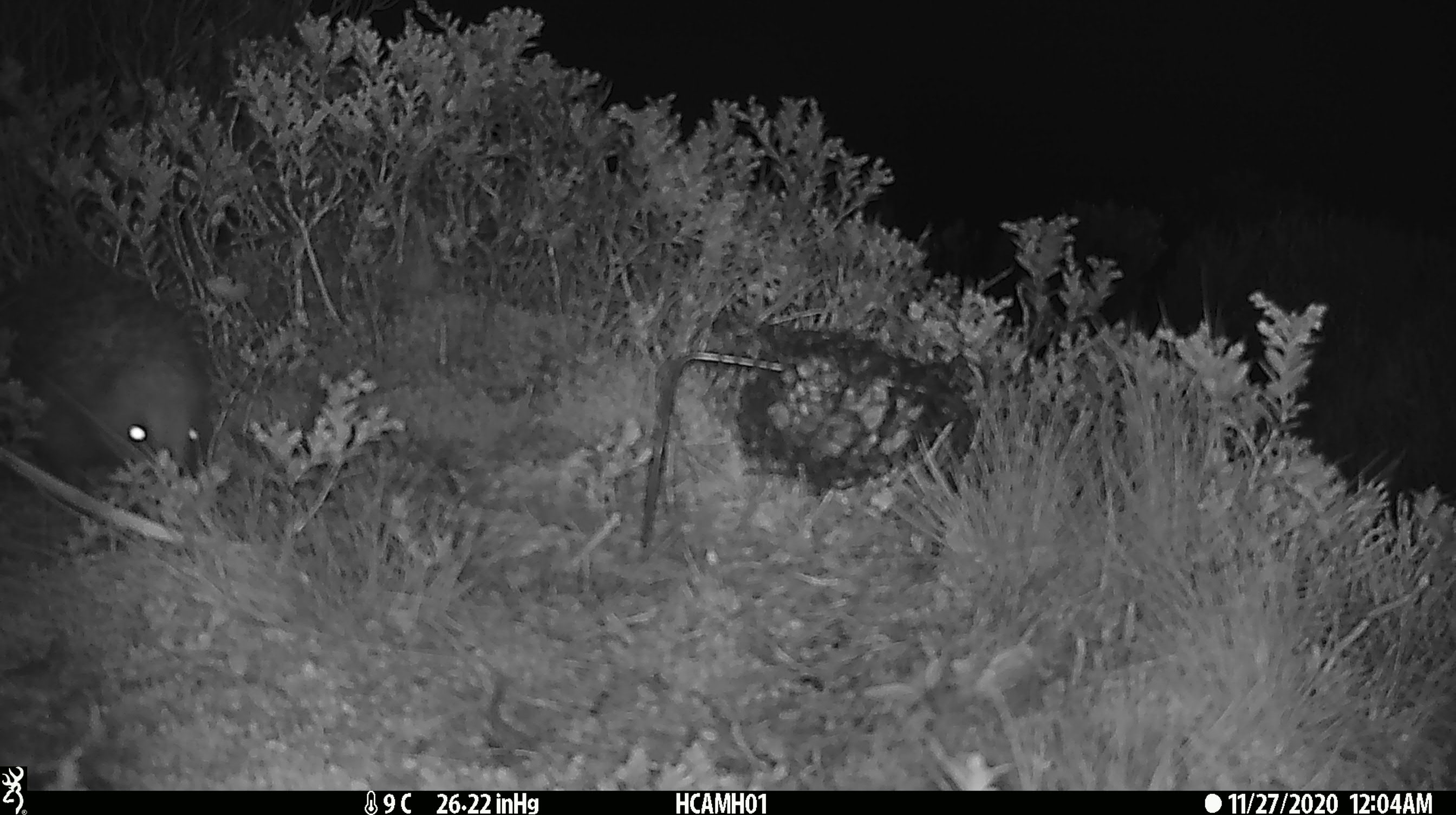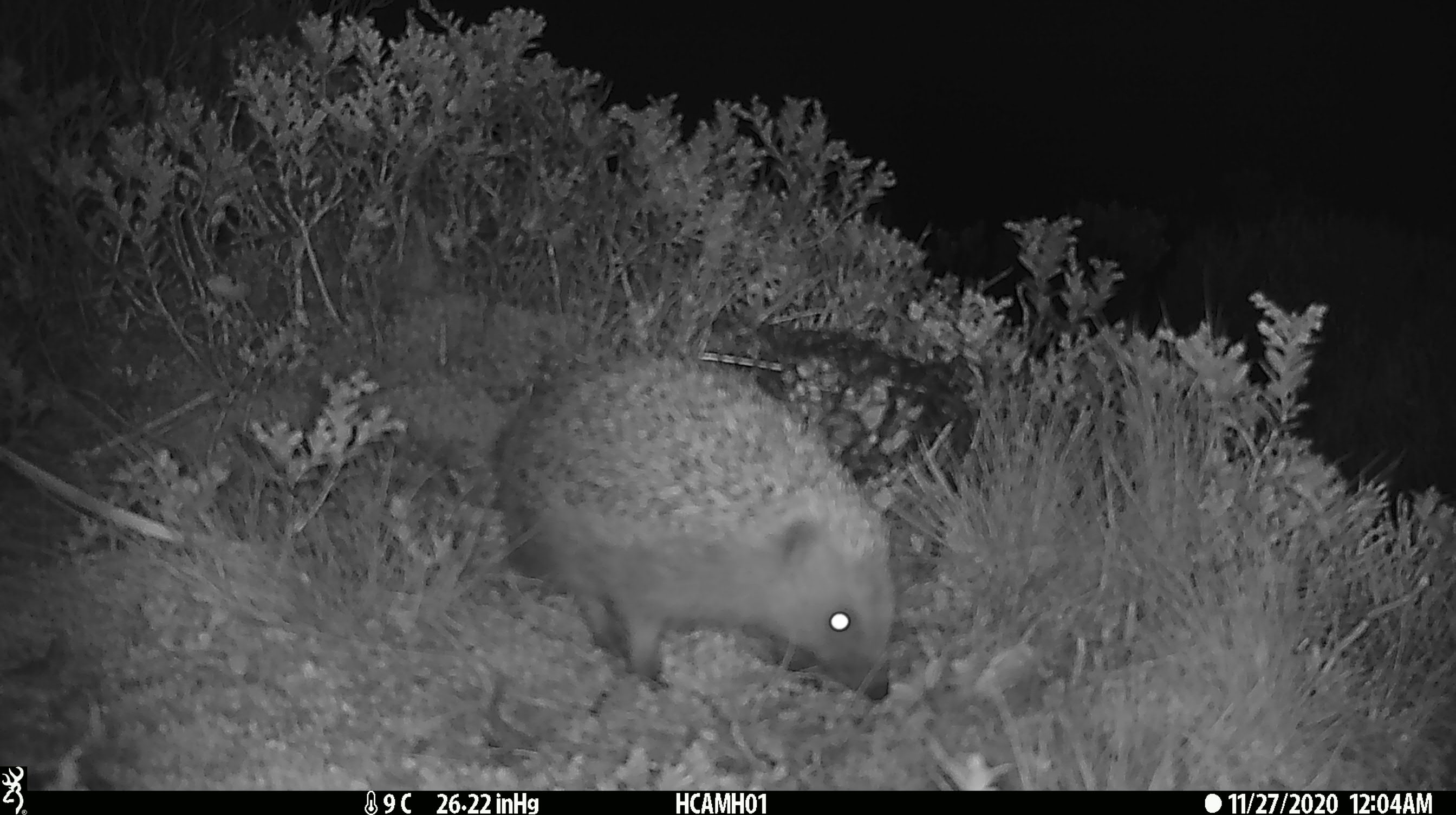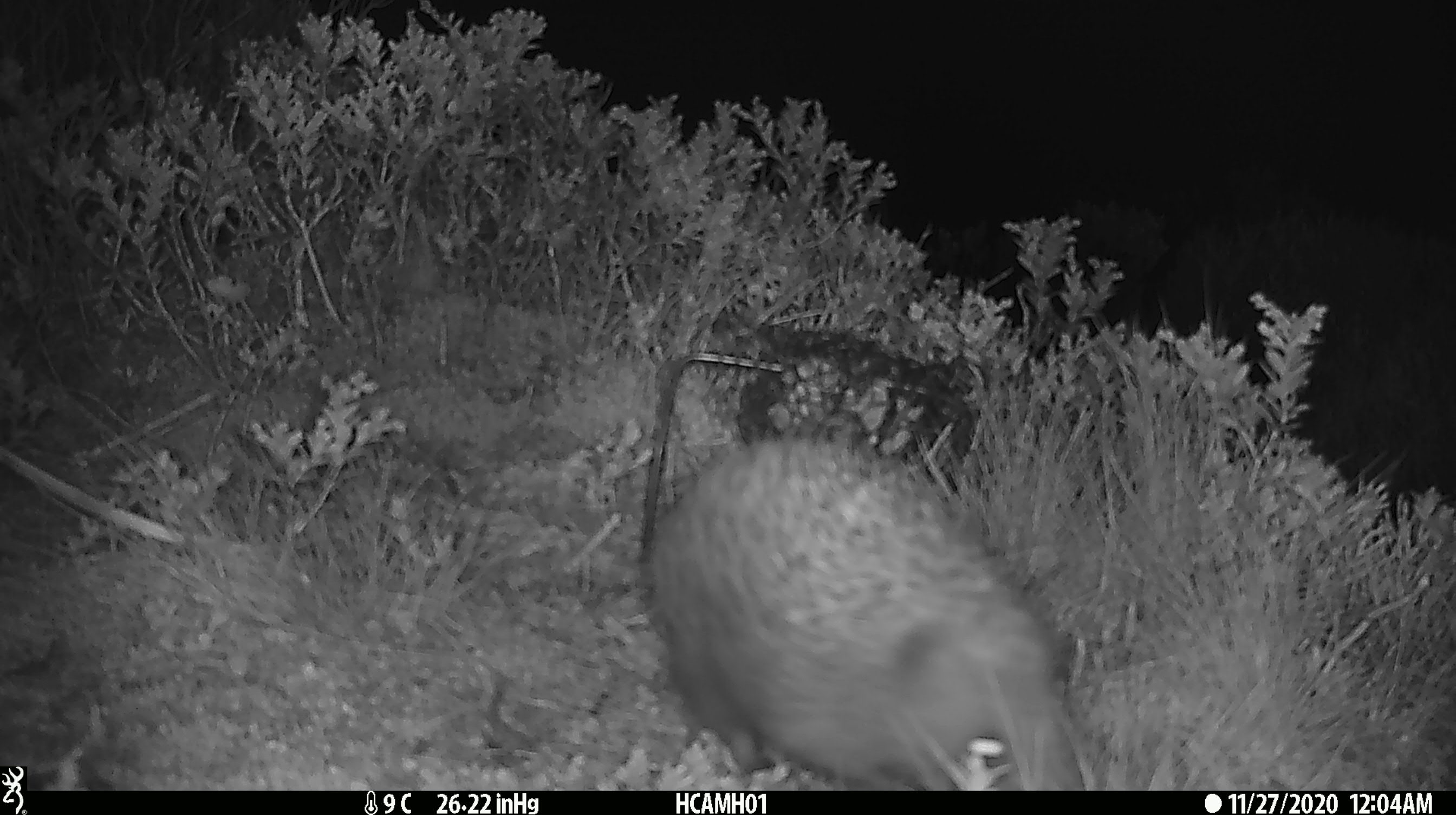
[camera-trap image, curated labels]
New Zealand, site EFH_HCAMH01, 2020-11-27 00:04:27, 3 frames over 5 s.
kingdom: Animalia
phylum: Chordata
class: Mammalia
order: Eulipotyphla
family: Erinaceidae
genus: Erinaceus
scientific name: Erinaceus europaeus europaeus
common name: european hedgehog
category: hedgehog